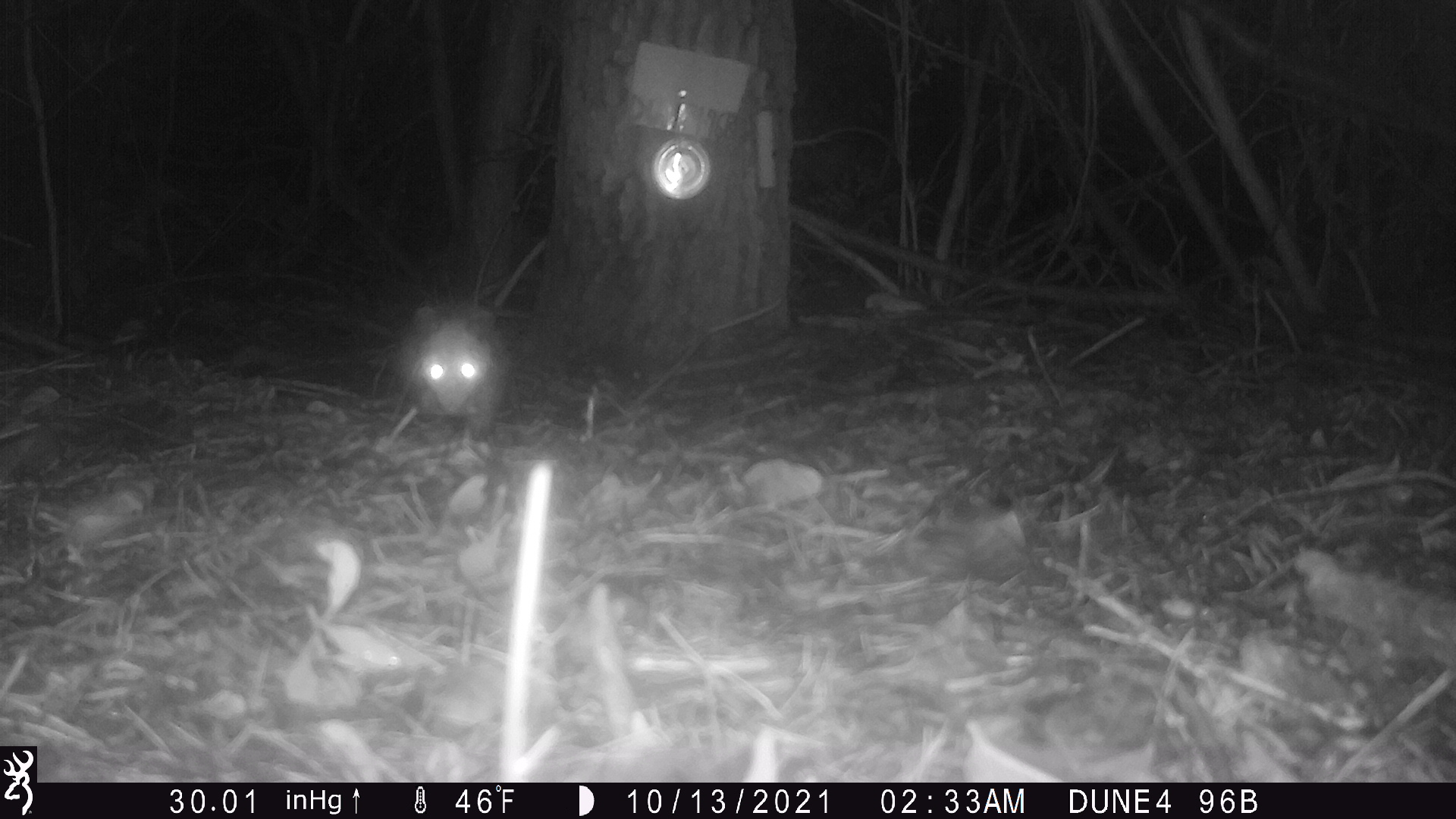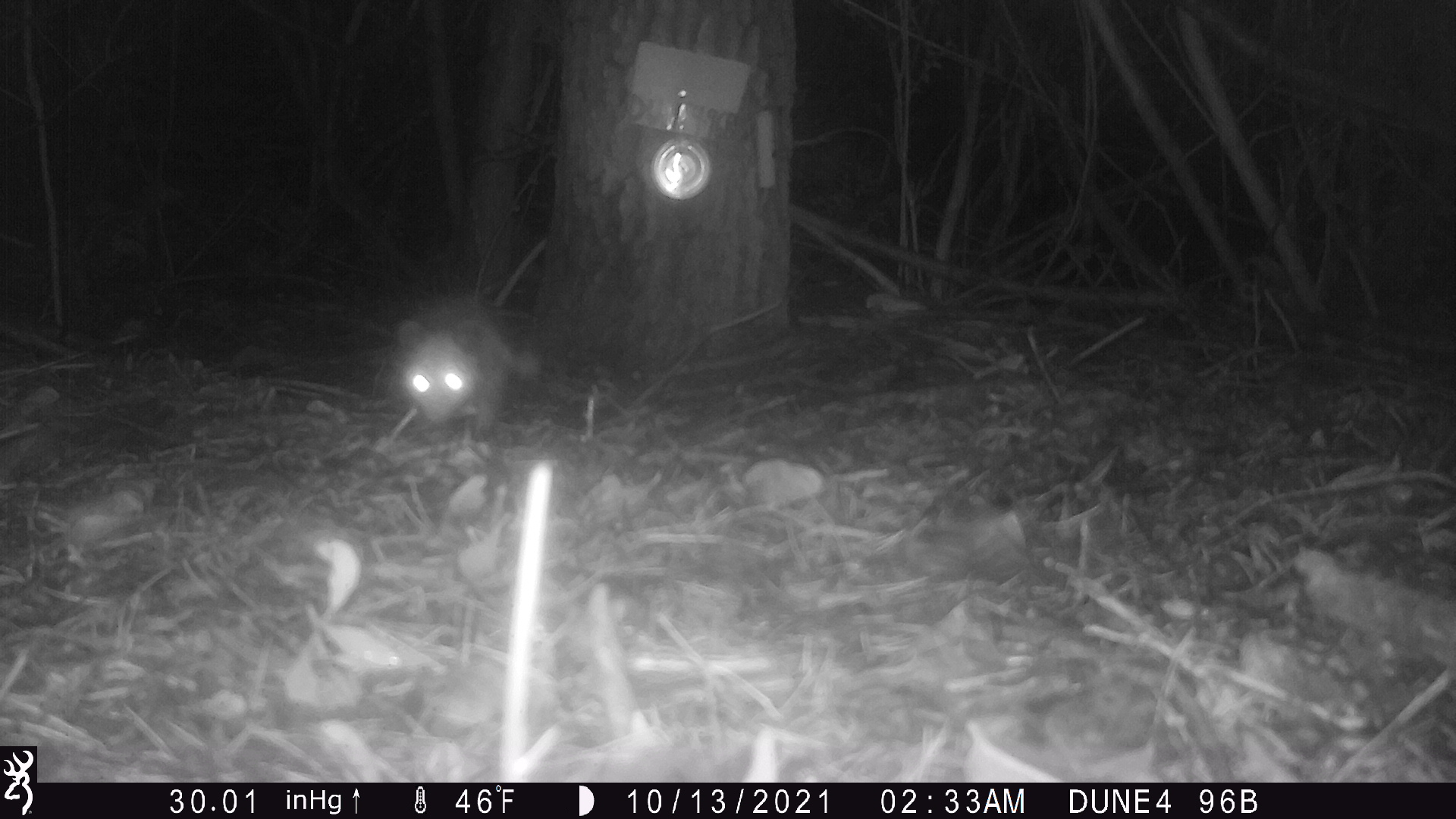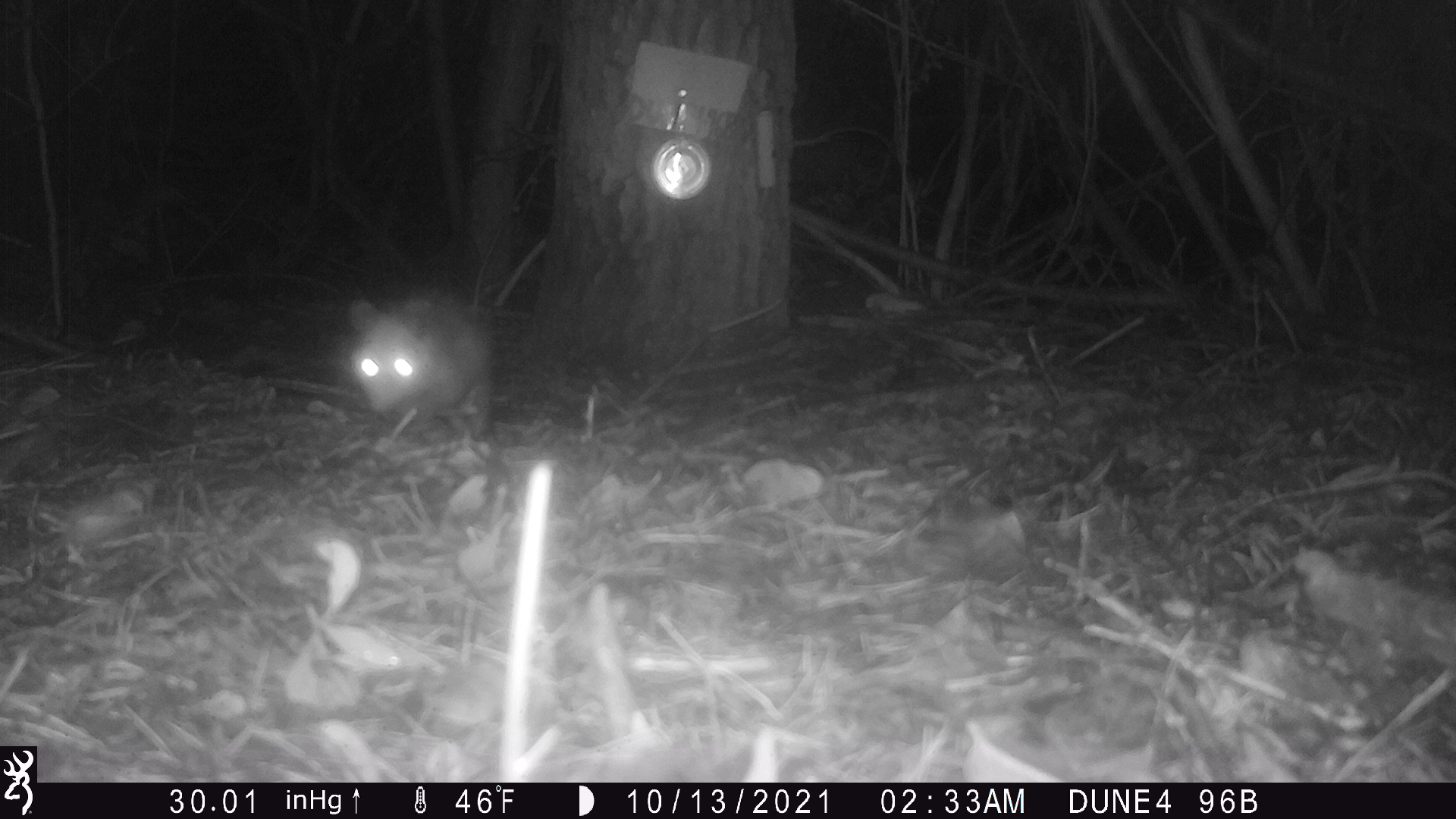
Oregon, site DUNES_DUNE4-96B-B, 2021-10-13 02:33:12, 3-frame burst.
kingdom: Animalia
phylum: Chordata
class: Mammalia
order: Didelphimorphia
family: Didelphidae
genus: Didelphis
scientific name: Didelphis virginiana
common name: virginia opossum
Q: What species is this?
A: Virginia opossum (Didelphis virginiana).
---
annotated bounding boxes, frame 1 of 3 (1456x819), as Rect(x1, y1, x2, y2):
virginia opossum: Rect(395, 291, 537, 463)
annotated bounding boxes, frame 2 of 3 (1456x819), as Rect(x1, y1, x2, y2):
virginia opossum: Rect(377, 287, 532, 446)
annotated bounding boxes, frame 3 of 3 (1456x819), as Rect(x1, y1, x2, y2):
virginia opossum: Rect(333, 285, 517, 457)